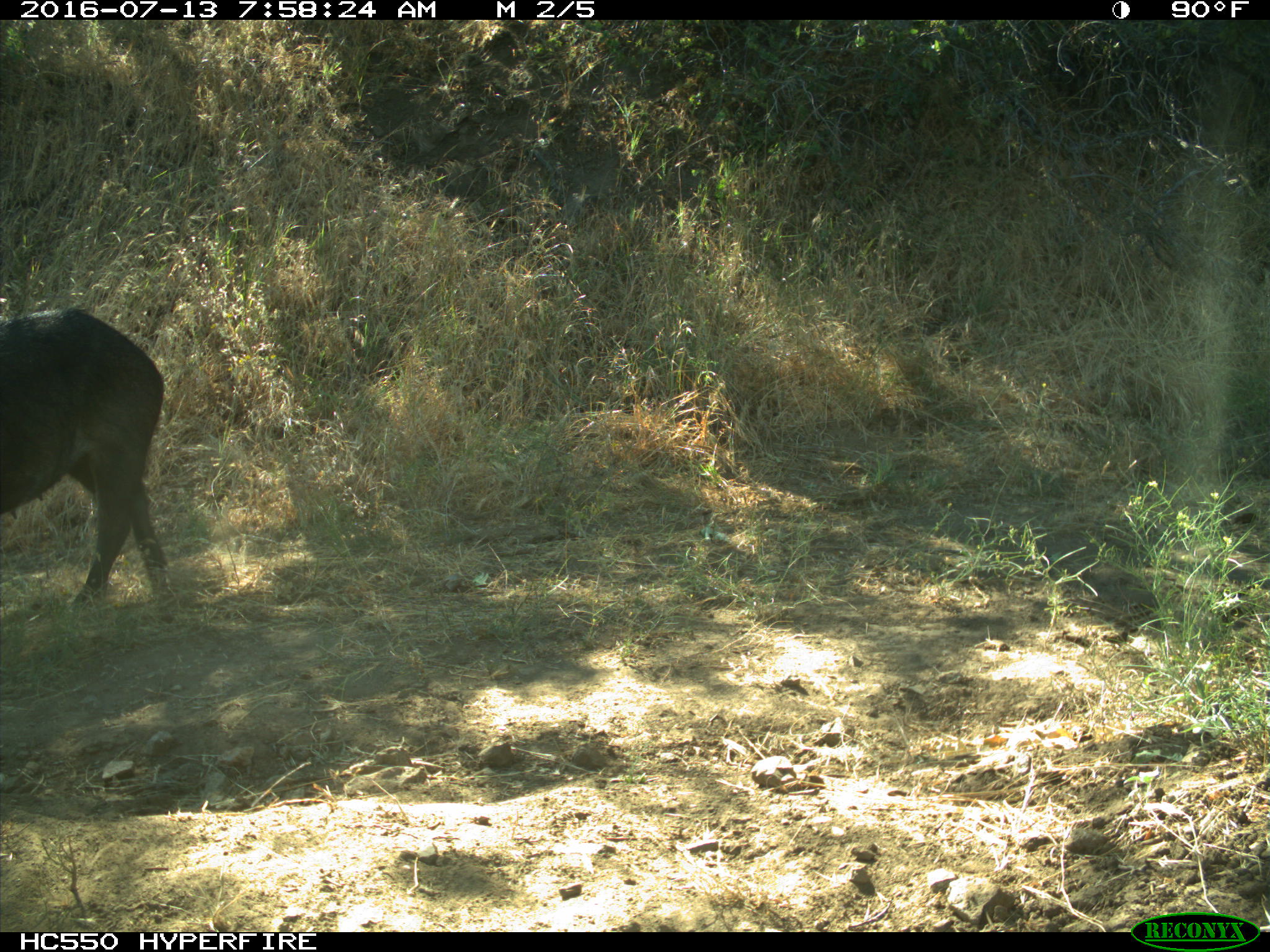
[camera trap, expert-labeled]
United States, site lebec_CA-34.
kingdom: Animalia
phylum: Chordata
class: Mammalia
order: Artiodactyla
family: Suidae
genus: Sus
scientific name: Sus scrofa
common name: wild boar